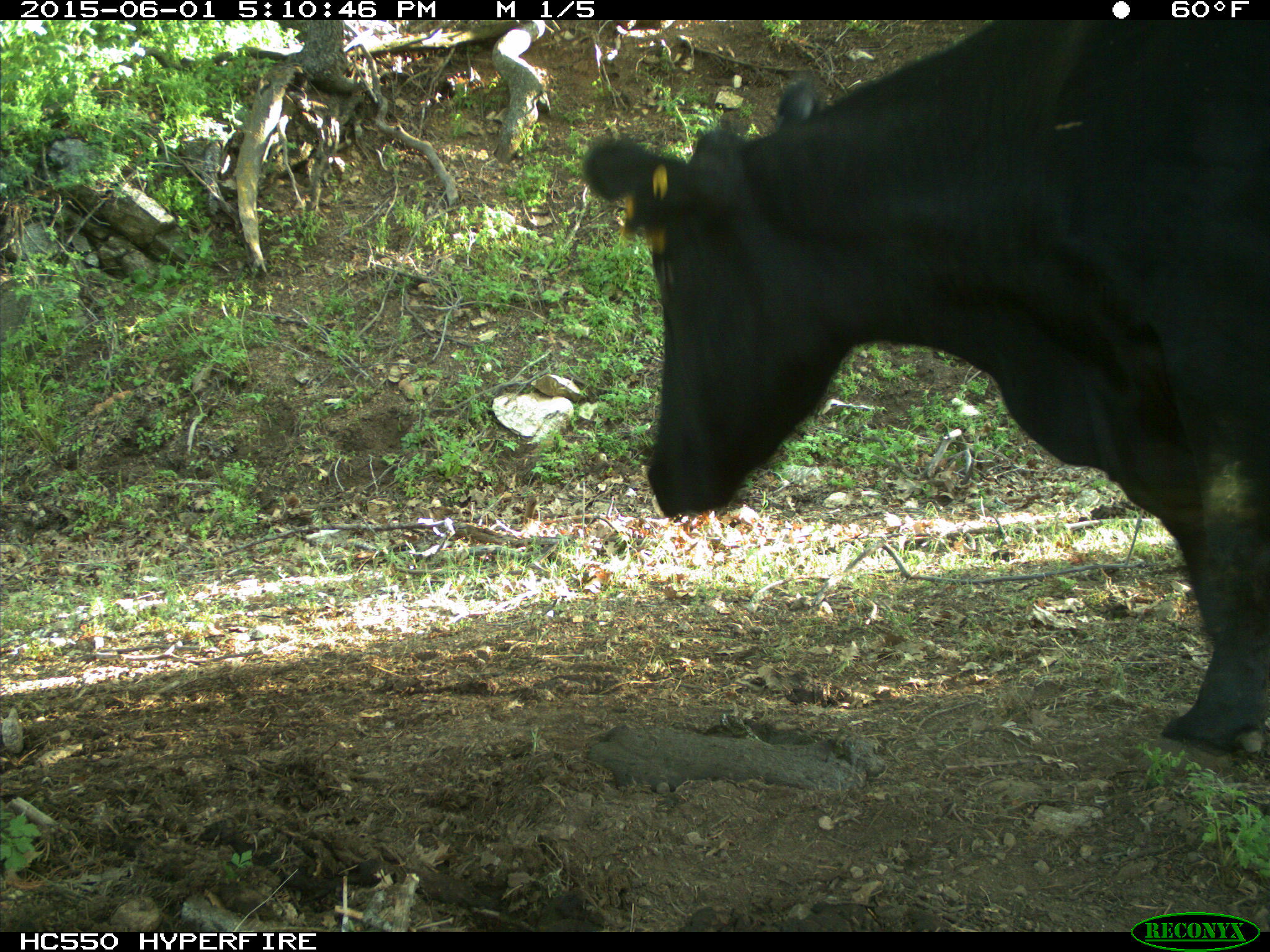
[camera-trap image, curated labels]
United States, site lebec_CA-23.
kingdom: Animalia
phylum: Chordata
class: Mammalia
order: Artiodactyla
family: Bovidae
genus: Bos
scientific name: Bos taurus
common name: domestic cow